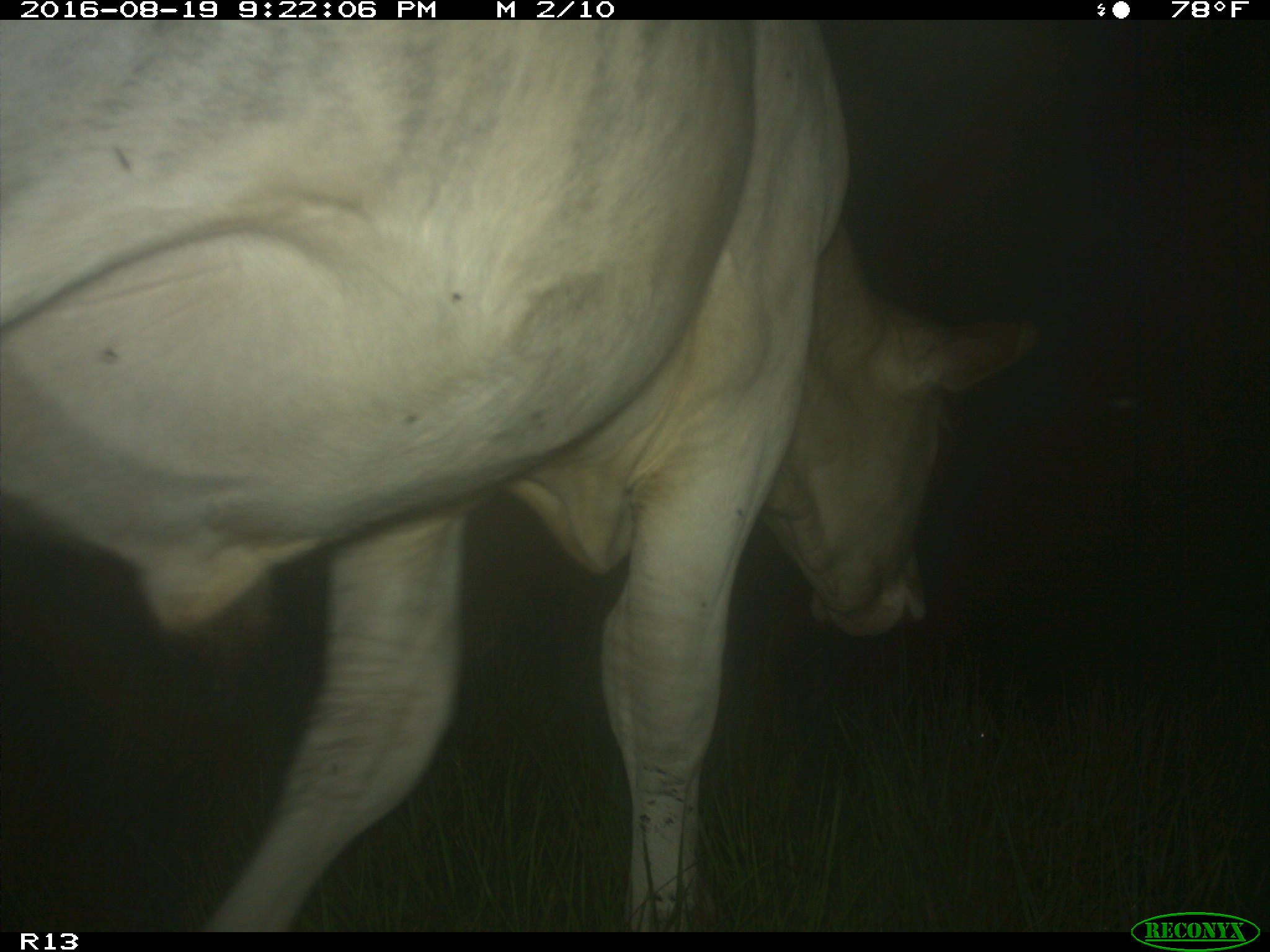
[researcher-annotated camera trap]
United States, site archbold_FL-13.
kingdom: Animalia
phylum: Chordata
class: Mammalia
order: Artiodactyla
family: Bovidae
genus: Bos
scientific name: Bos taurus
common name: domestic cow